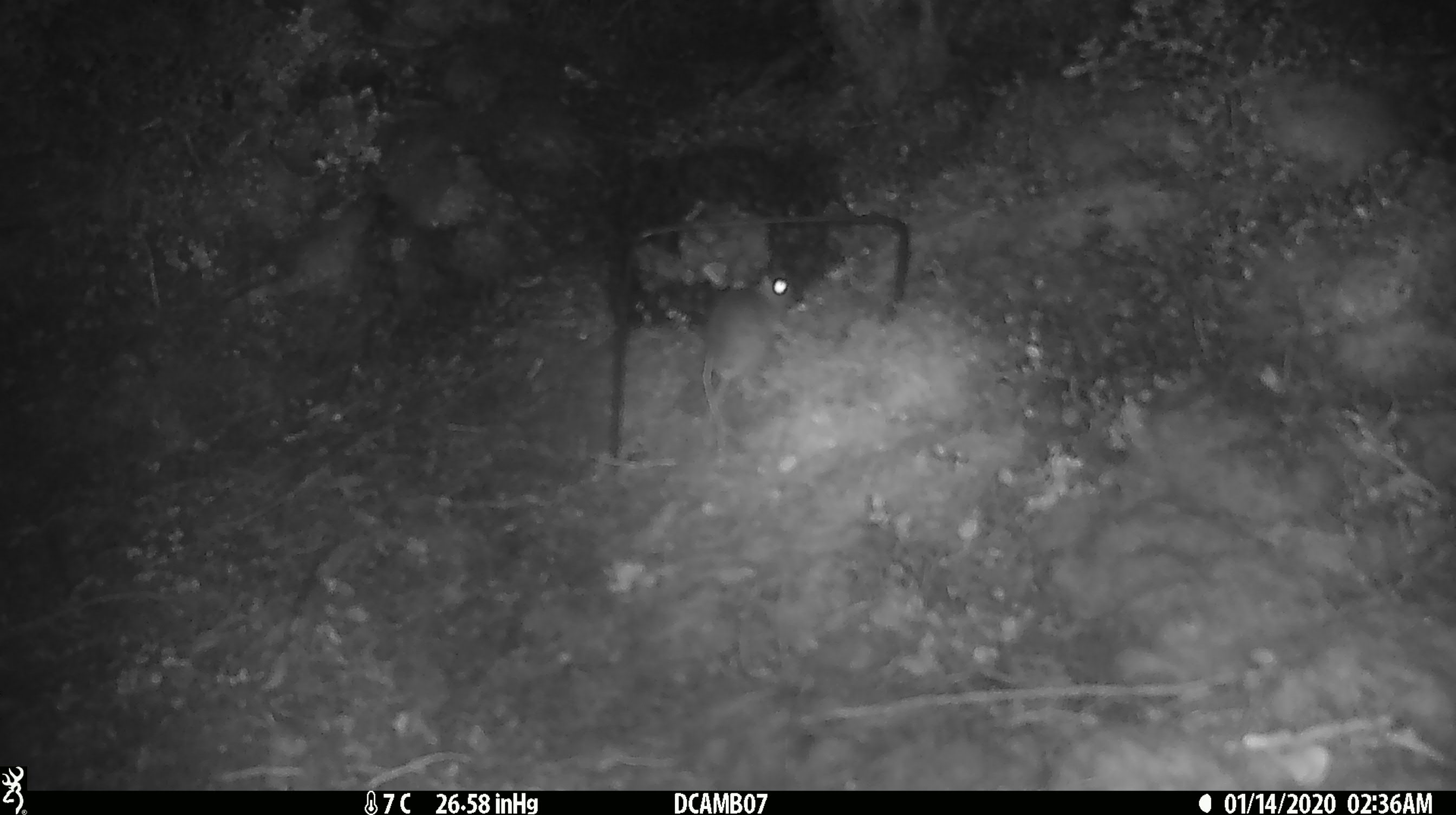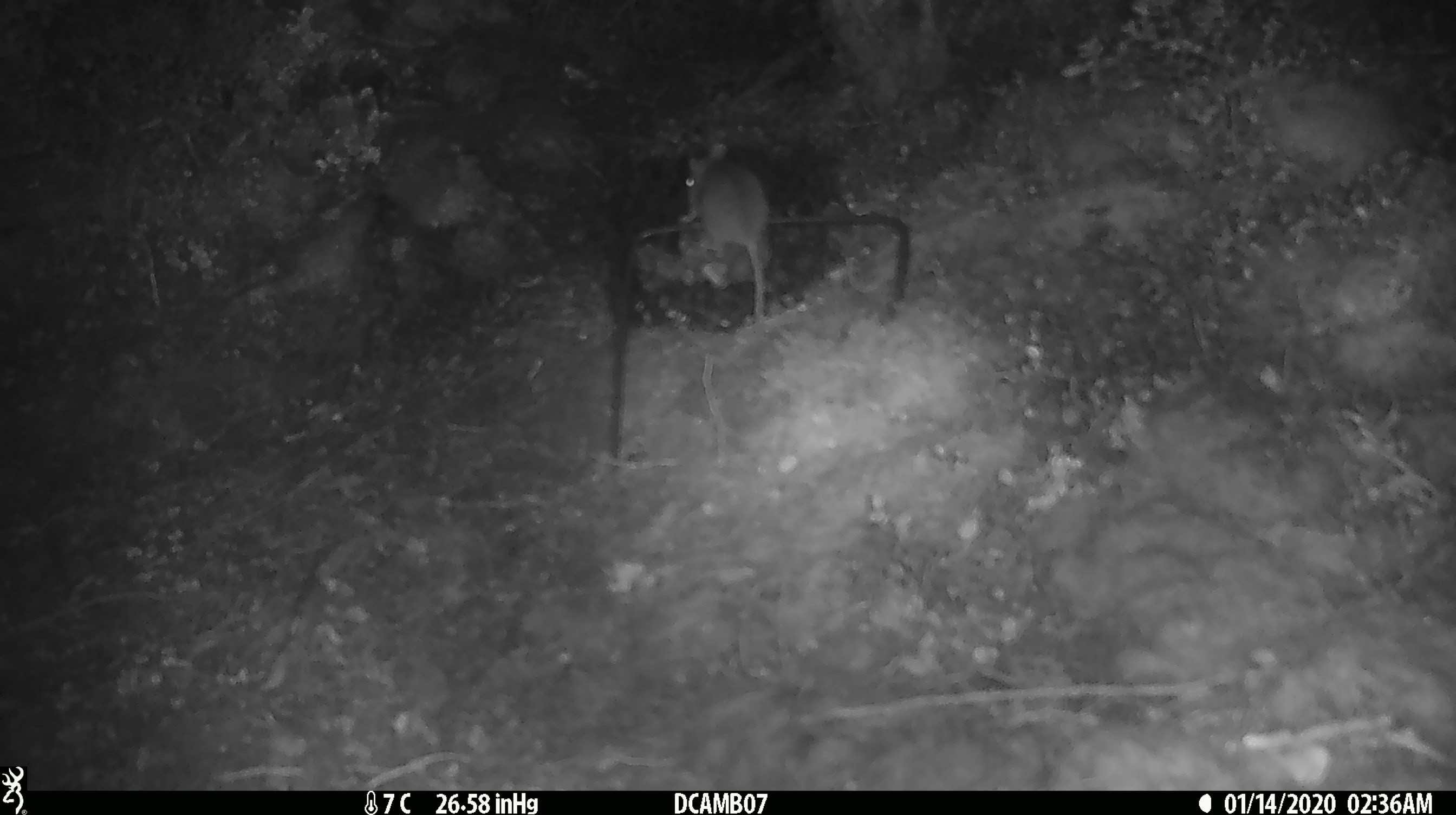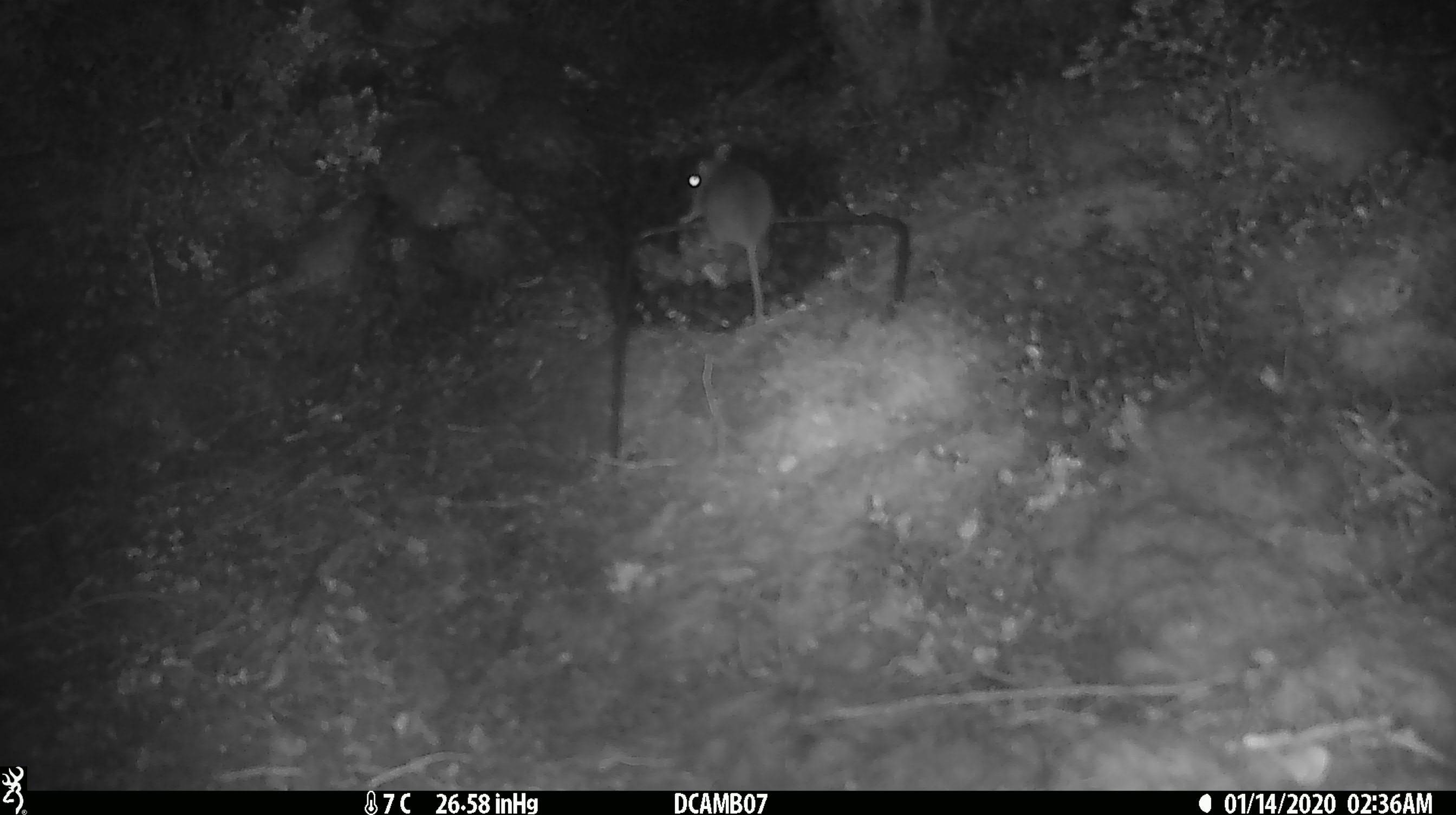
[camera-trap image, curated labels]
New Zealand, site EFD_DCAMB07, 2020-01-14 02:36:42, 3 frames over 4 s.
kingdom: Animalia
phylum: Chordata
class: Mammalia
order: Rodentia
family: Muridae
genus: Mus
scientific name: Mus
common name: mouse